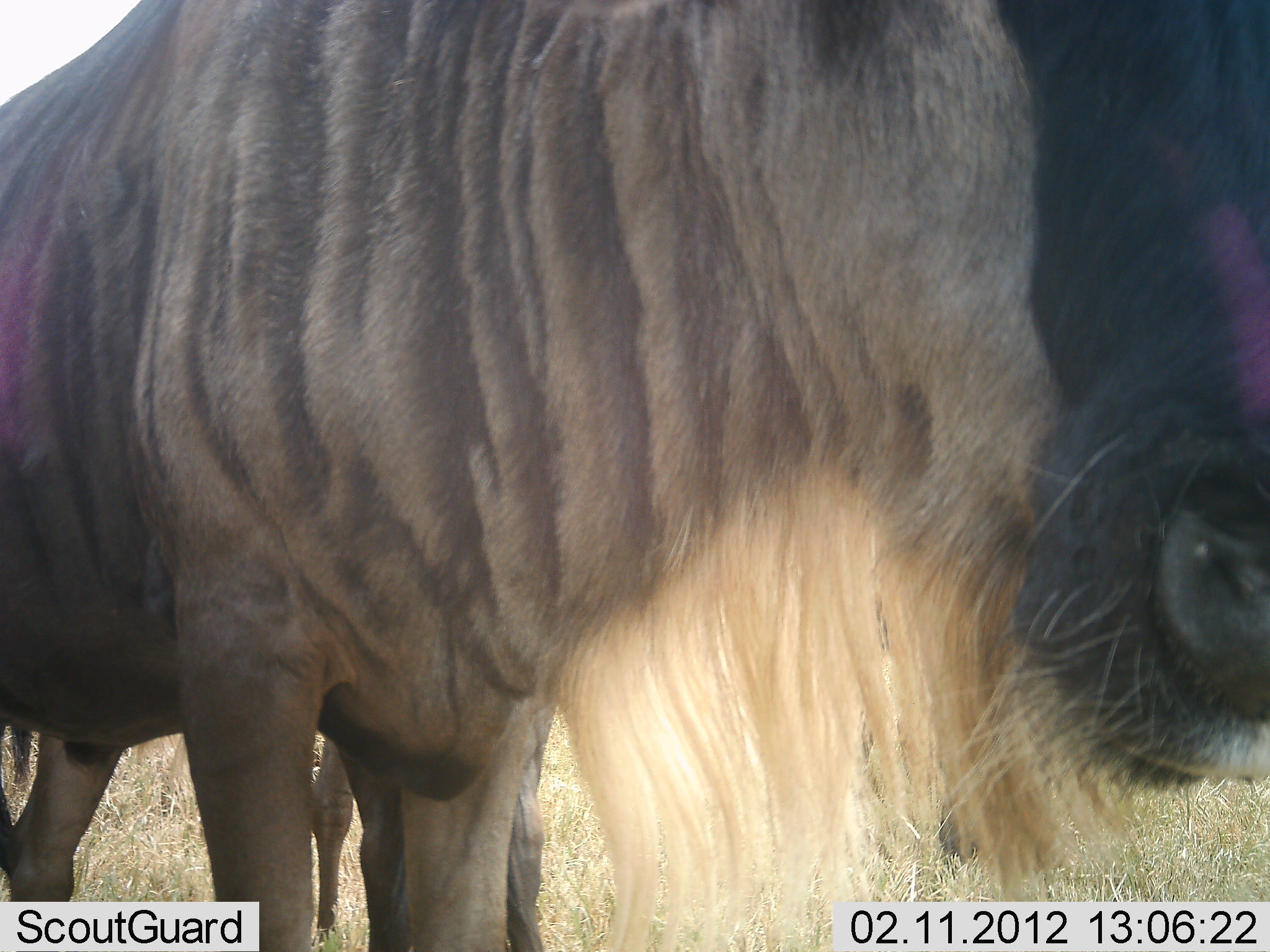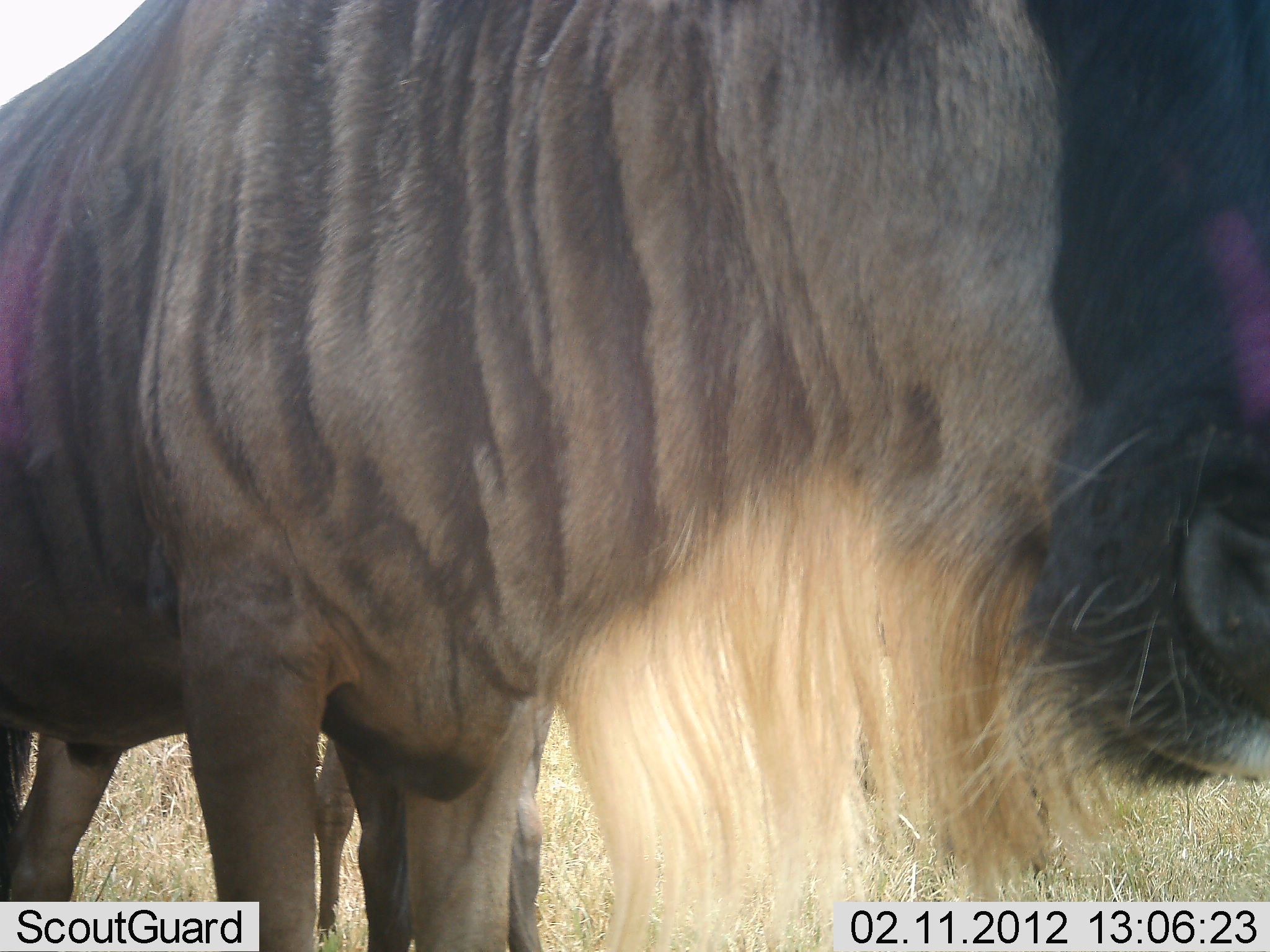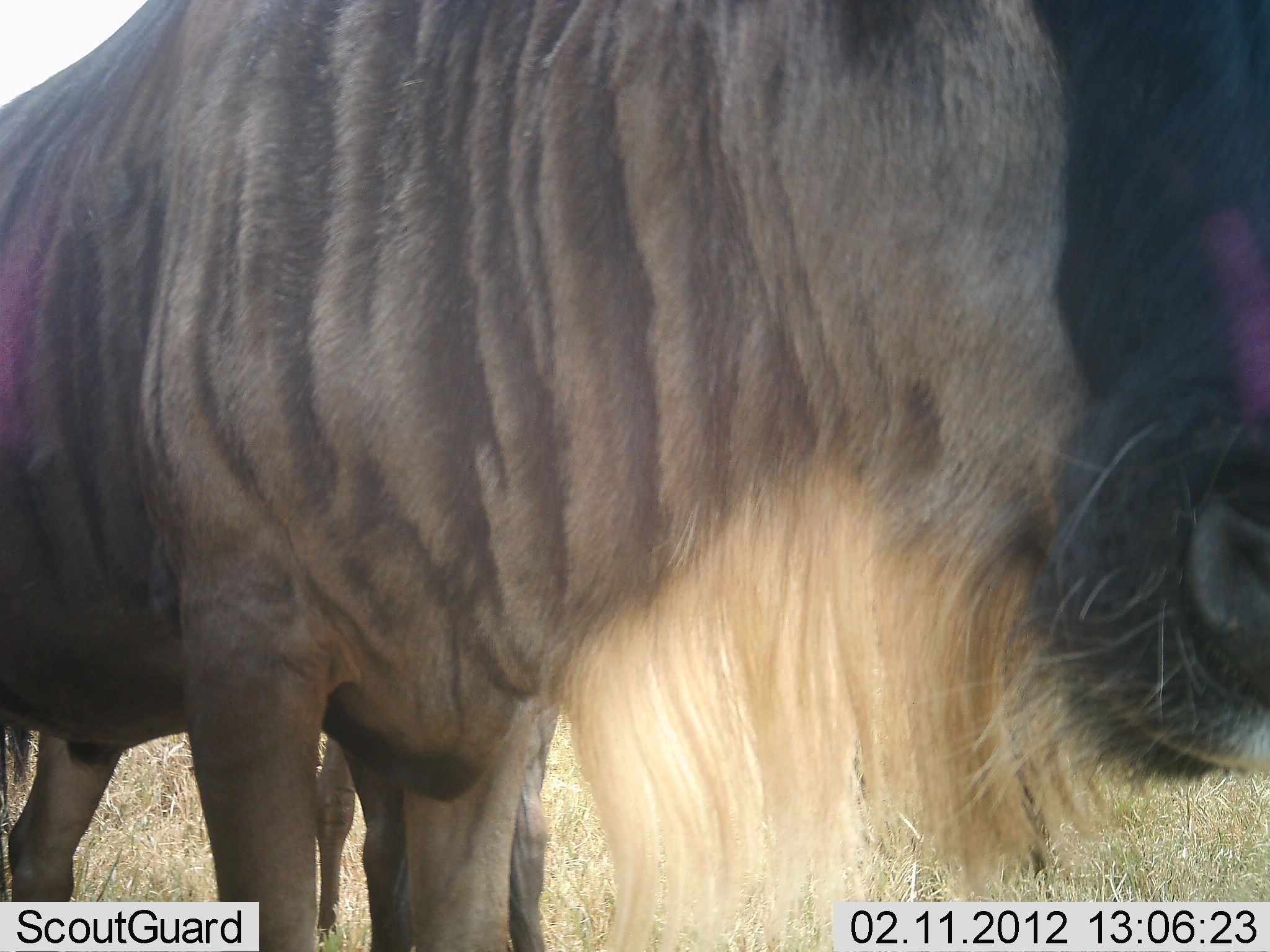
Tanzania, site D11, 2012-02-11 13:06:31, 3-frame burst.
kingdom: Animalia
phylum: Chordata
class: Mammalia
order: Artiodactyla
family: Bovidae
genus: Connochaetes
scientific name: Connochaetes taurinus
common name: blue wildebeest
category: wildebeest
Wildebeest (blue wildebeest) (Connochaetes taurinus), count 2. Behavior (volunteer vote fractions): standing 90%, resting 0%, moving 5%, interacting 5%. Young present (vote fraction): 5%. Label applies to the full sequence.